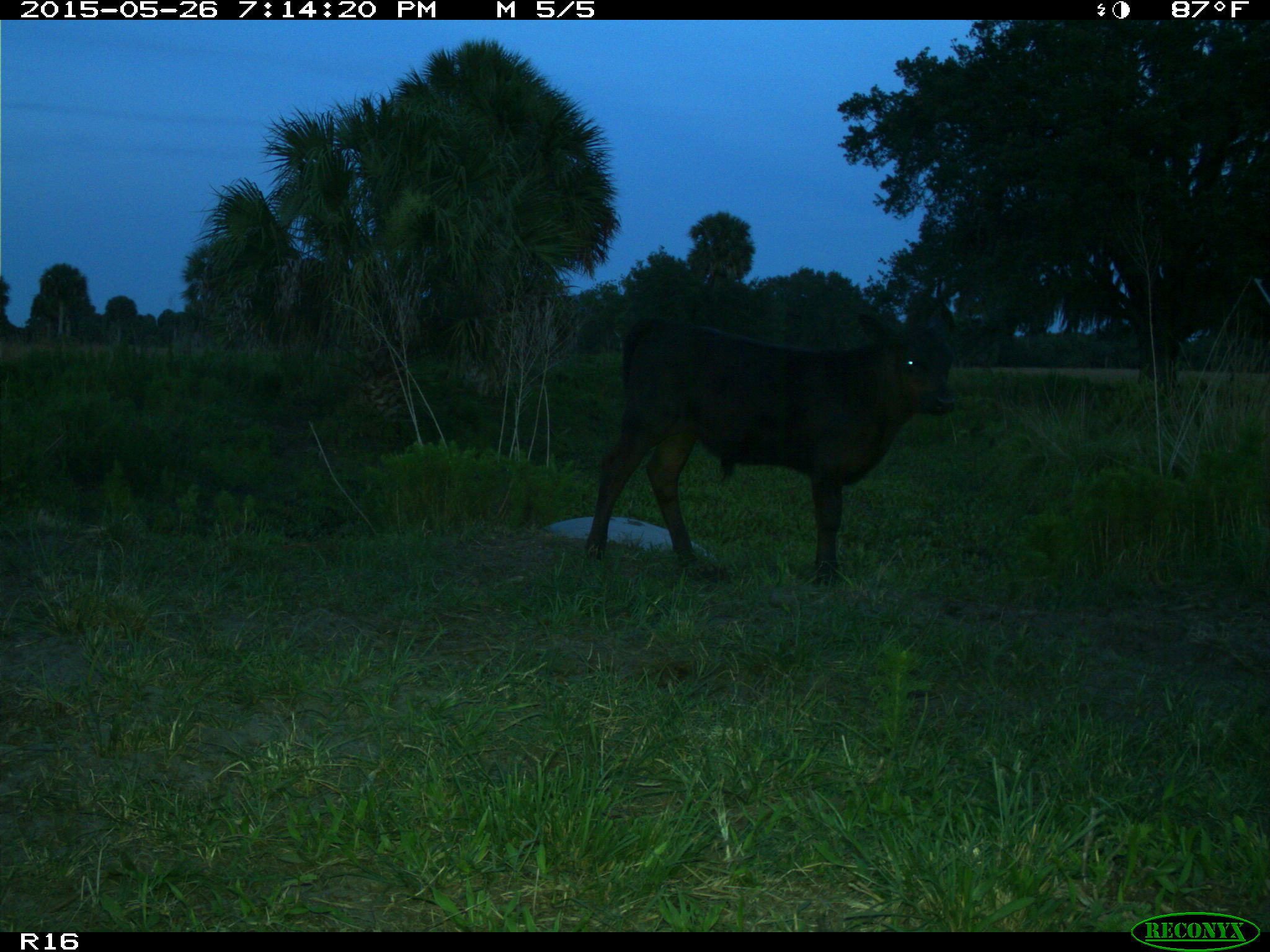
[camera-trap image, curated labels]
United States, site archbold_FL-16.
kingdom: Animalia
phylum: Chordata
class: Mammalia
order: Artiodactyla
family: Bovidae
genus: Bos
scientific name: Bos taurus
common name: domestic cow